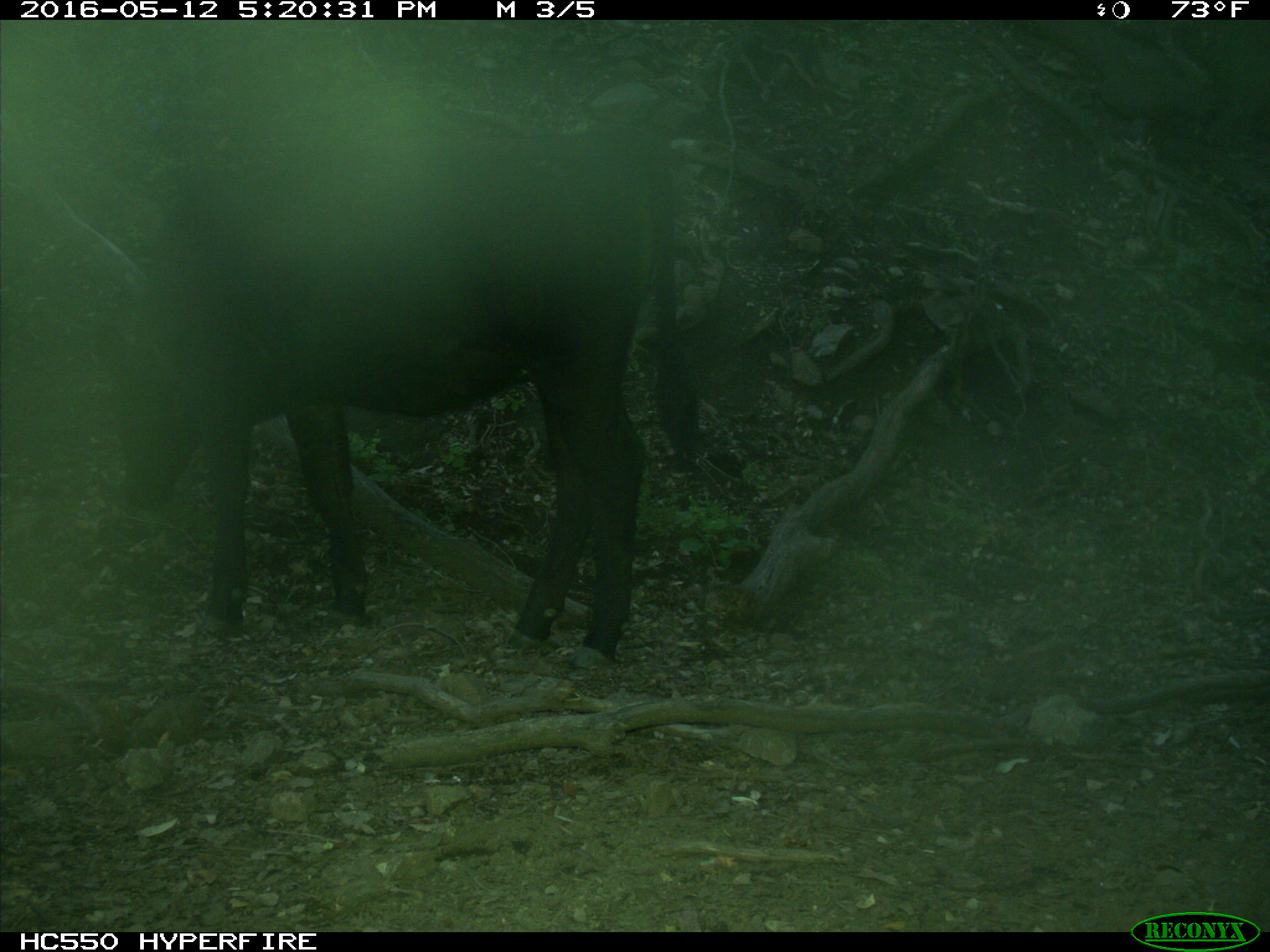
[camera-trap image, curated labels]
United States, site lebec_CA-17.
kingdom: Animalia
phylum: Chordata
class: Mammalia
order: Artiodactyla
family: Bovidae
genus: Bos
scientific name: Bos taurus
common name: domestic cow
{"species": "Bos taurus (domestic cow)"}